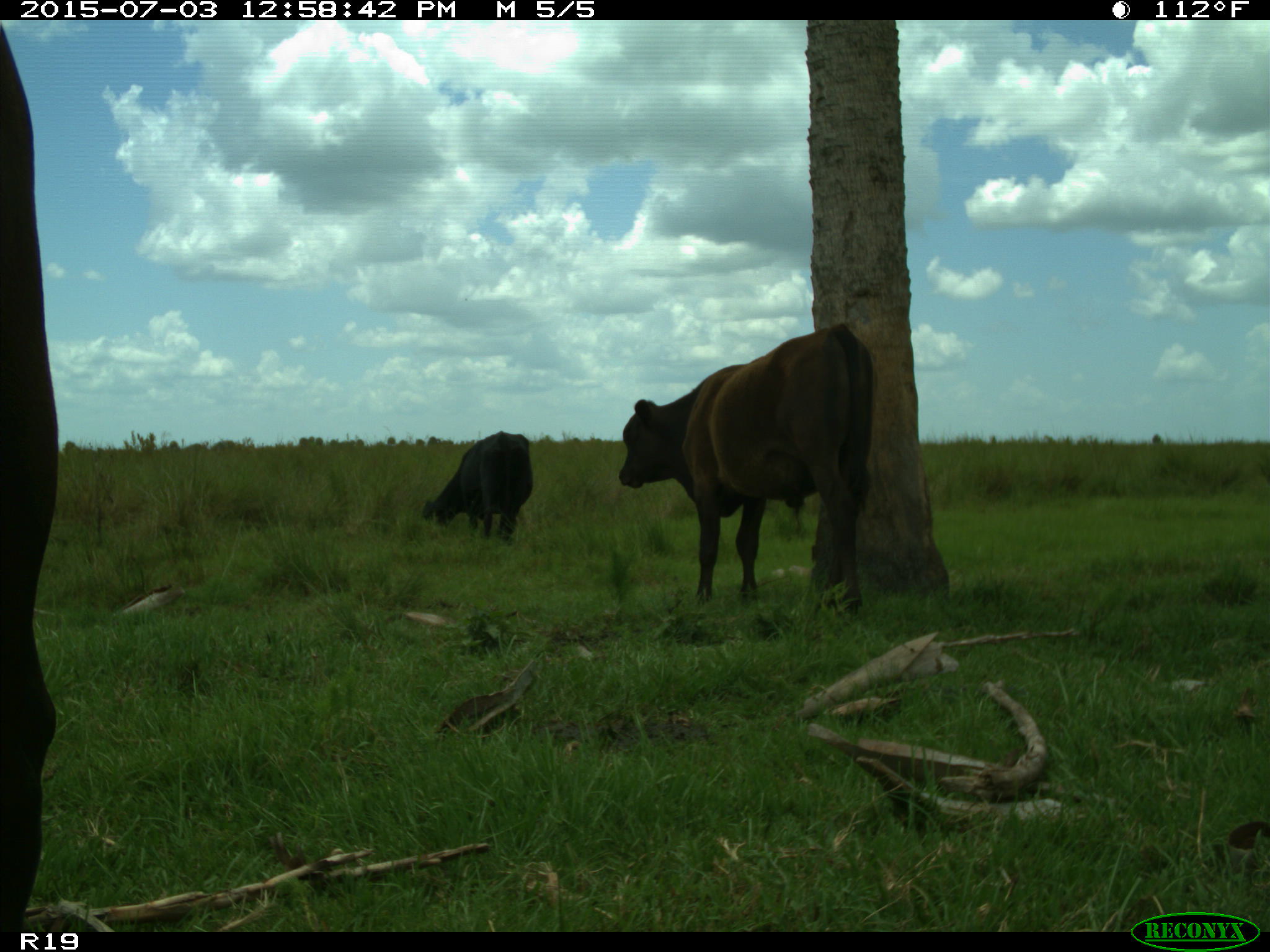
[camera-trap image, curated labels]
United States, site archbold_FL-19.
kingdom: Animalia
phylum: Chordata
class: Mammalia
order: Artiodactyla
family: Bovidae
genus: Bos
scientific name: Bos taurus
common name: domestic cow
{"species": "Bos taurus (domestic cow)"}